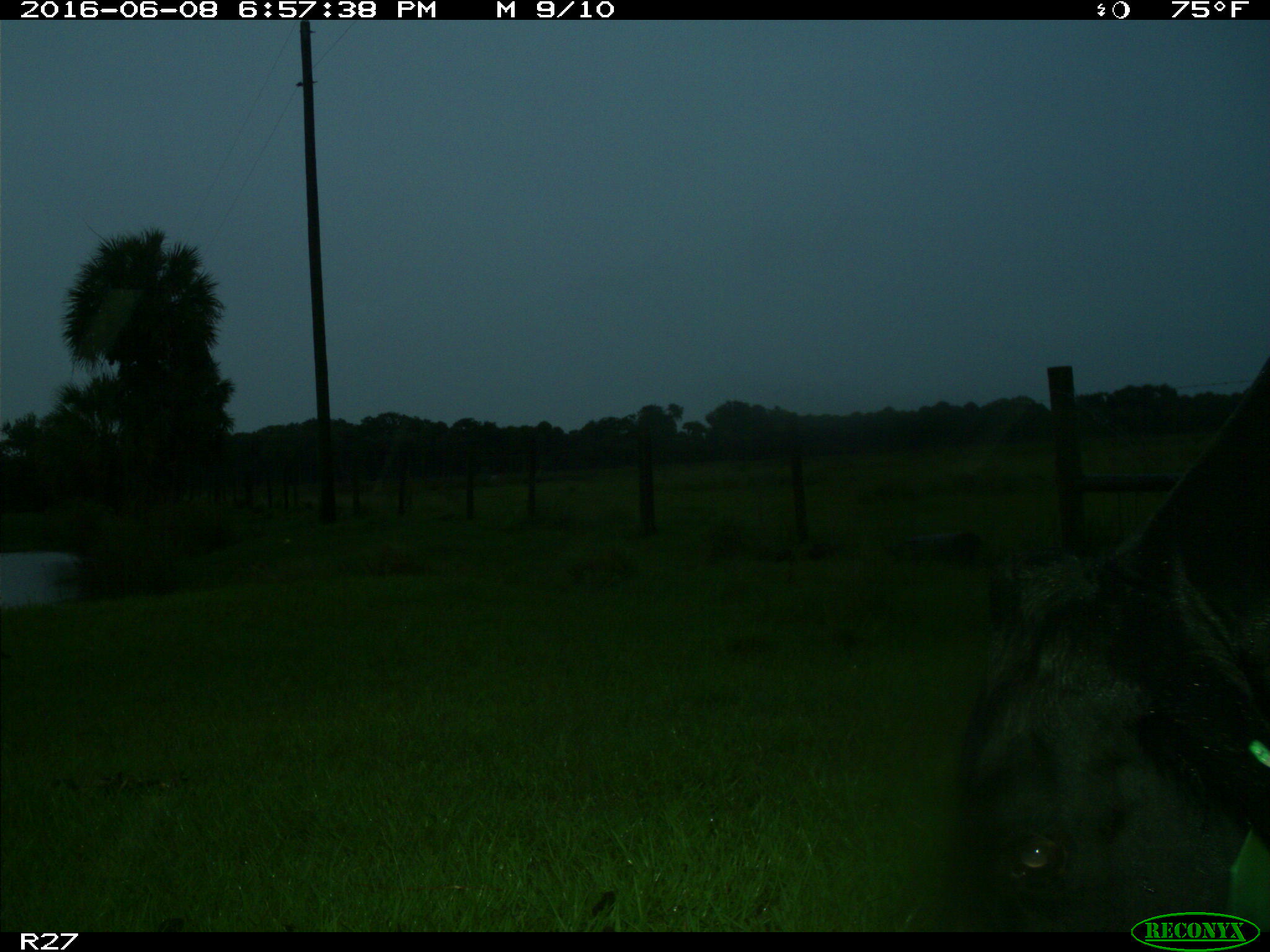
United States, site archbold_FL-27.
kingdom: Animalia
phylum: Chordata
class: Mammalia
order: Artiodactyla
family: Bovidae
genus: Bos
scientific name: Bos taurus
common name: domestic cow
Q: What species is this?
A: Bos taurus (domestic cow).